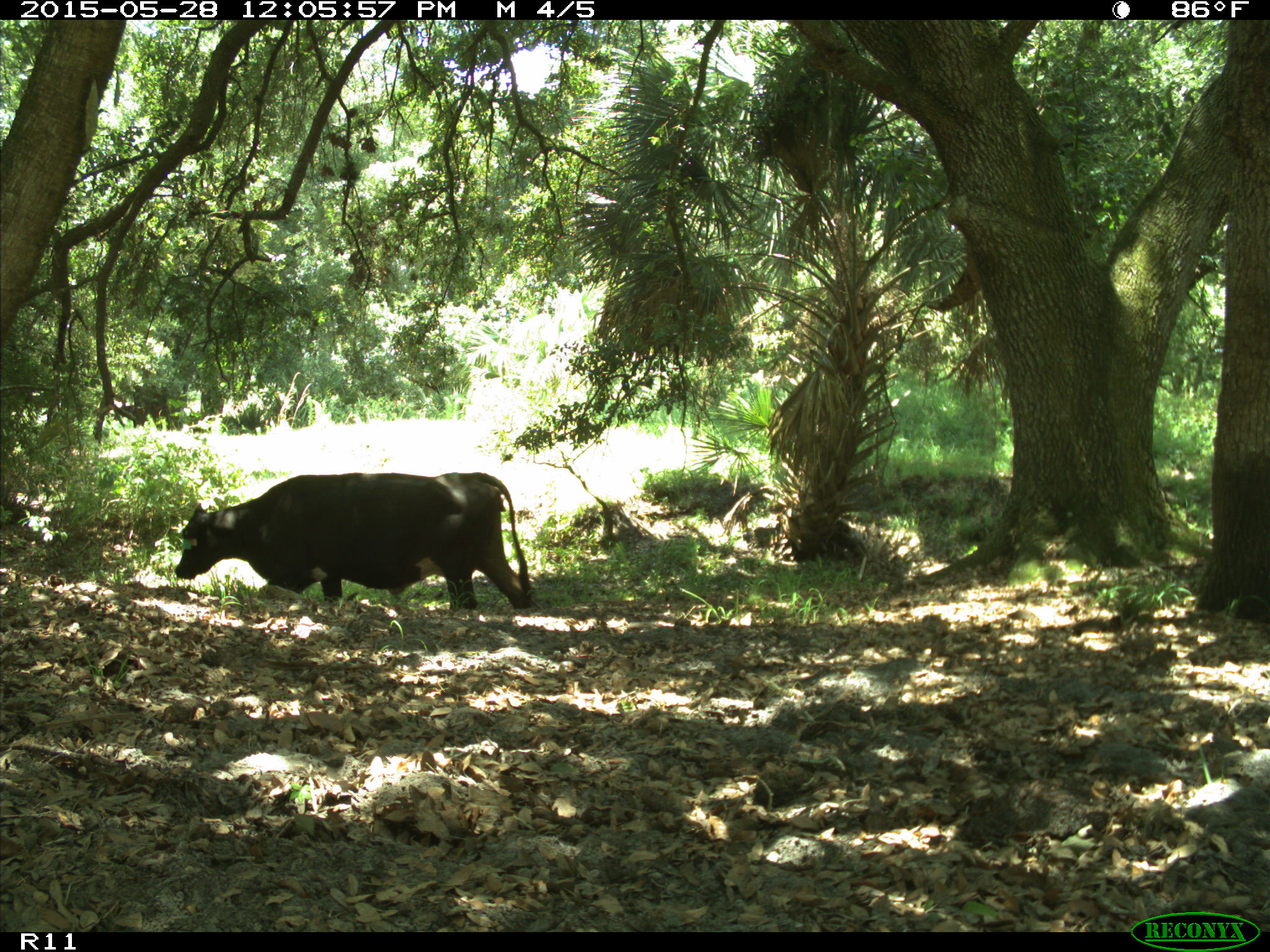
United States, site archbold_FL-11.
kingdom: Animalia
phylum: Chordata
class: Mammalia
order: Artiodactyla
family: Bovidae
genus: Bos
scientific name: Bos taurus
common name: domestic cow